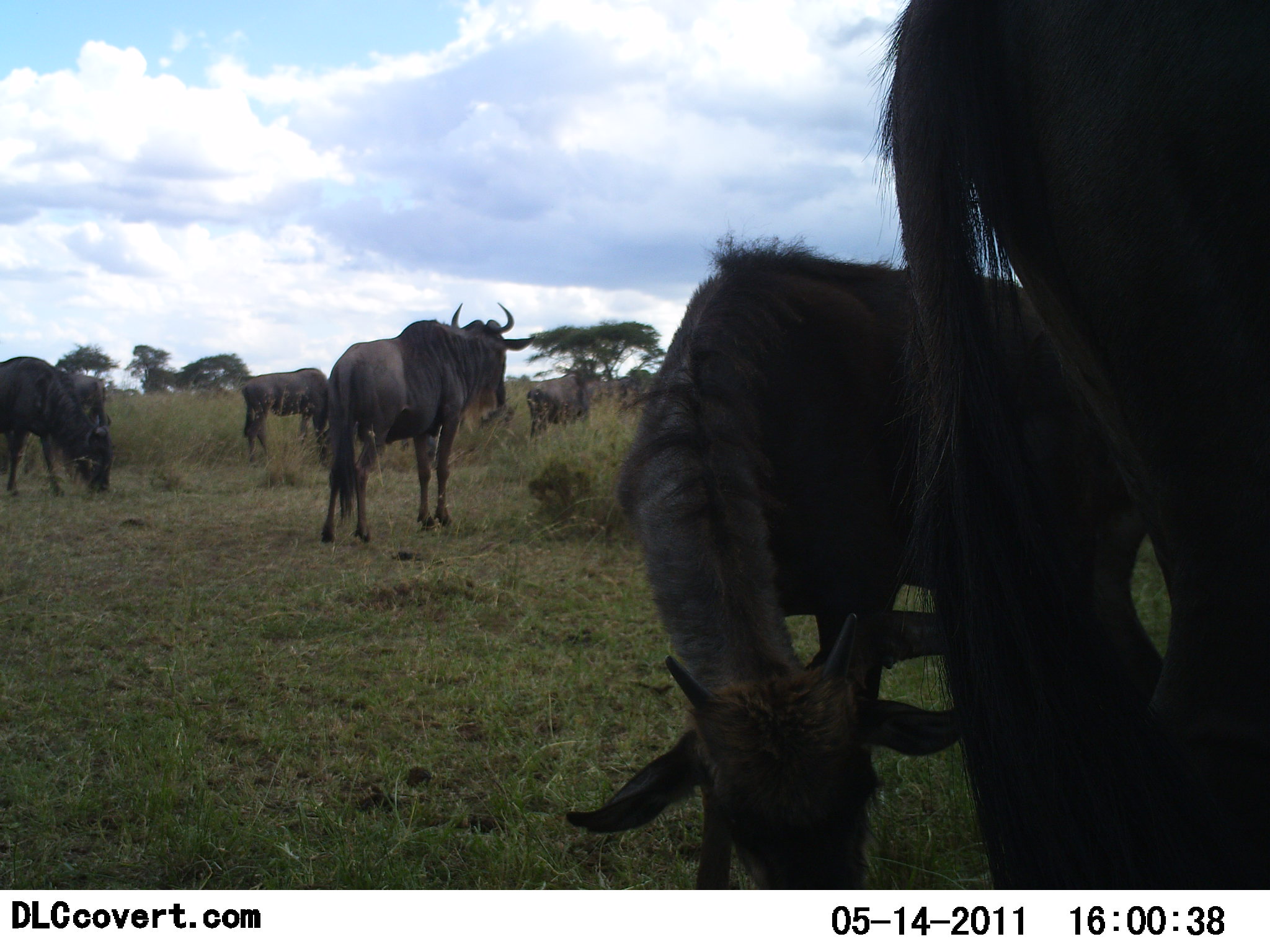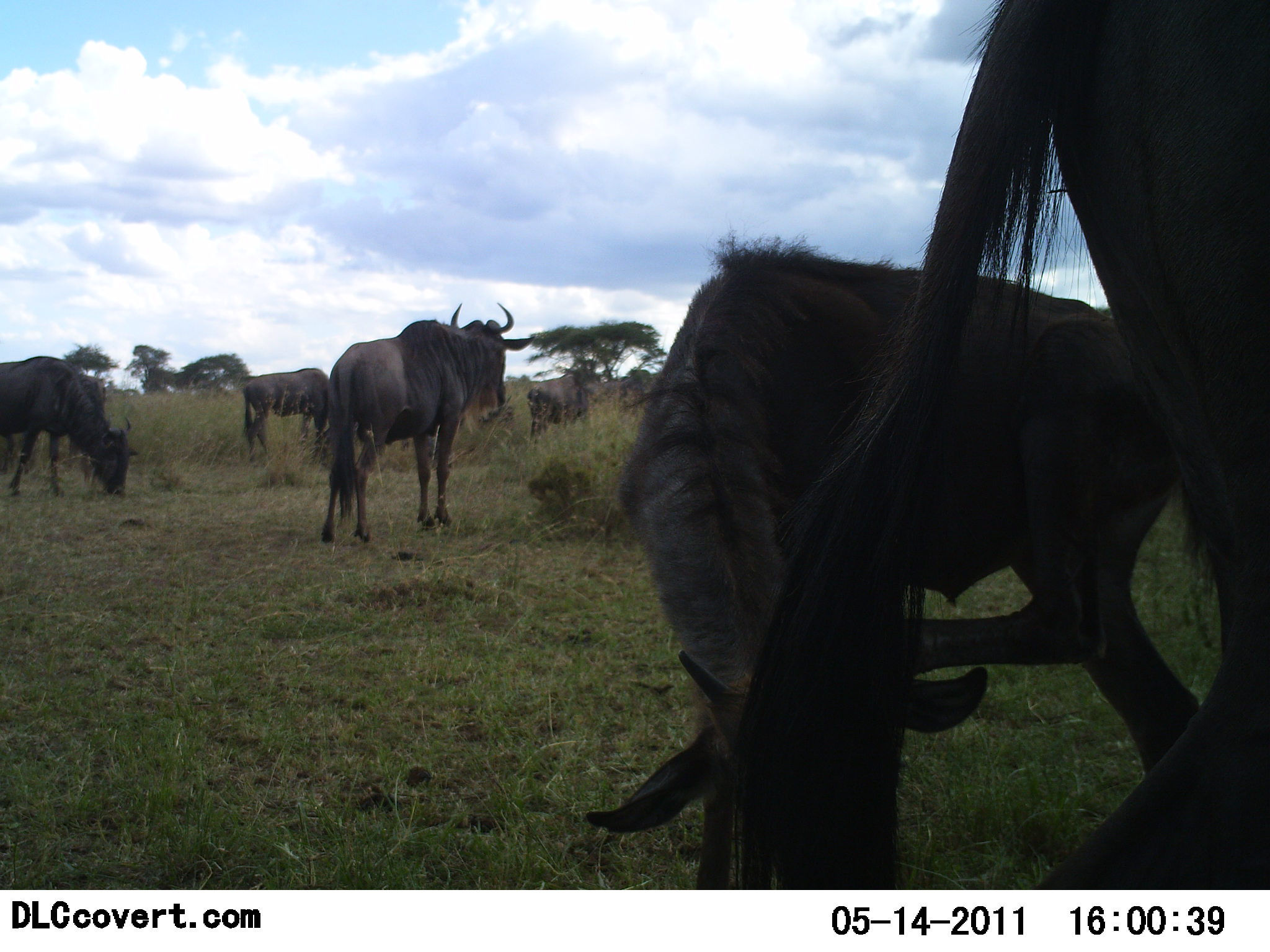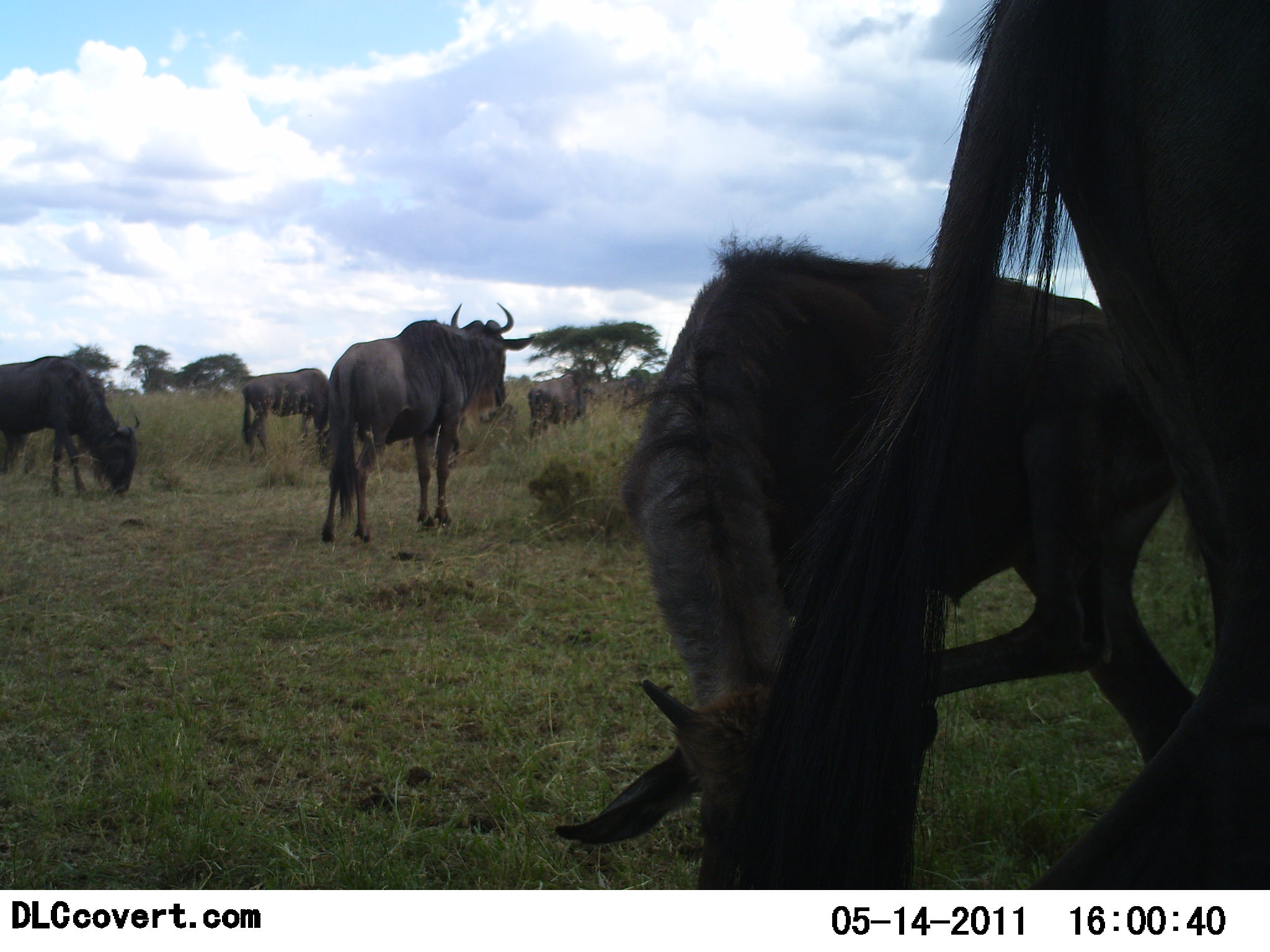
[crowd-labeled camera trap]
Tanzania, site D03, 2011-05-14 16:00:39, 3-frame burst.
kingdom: Animalia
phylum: Chordata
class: Mammalia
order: Artiodactyla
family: Bovidae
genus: Connochaetes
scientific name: Connochaetes taurinus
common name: blue wildebeest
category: wildebeest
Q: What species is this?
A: Wildebeest (blue wildebeest) (Connochaetes taurinus).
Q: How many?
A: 6.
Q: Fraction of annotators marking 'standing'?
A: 100%.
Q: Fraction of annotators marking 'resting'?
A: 10%.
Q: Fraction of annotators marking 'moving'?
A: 0%.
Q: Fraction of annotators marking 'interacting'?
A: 0%.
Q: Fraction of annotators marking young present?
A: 20%.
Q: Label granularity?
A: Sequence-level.